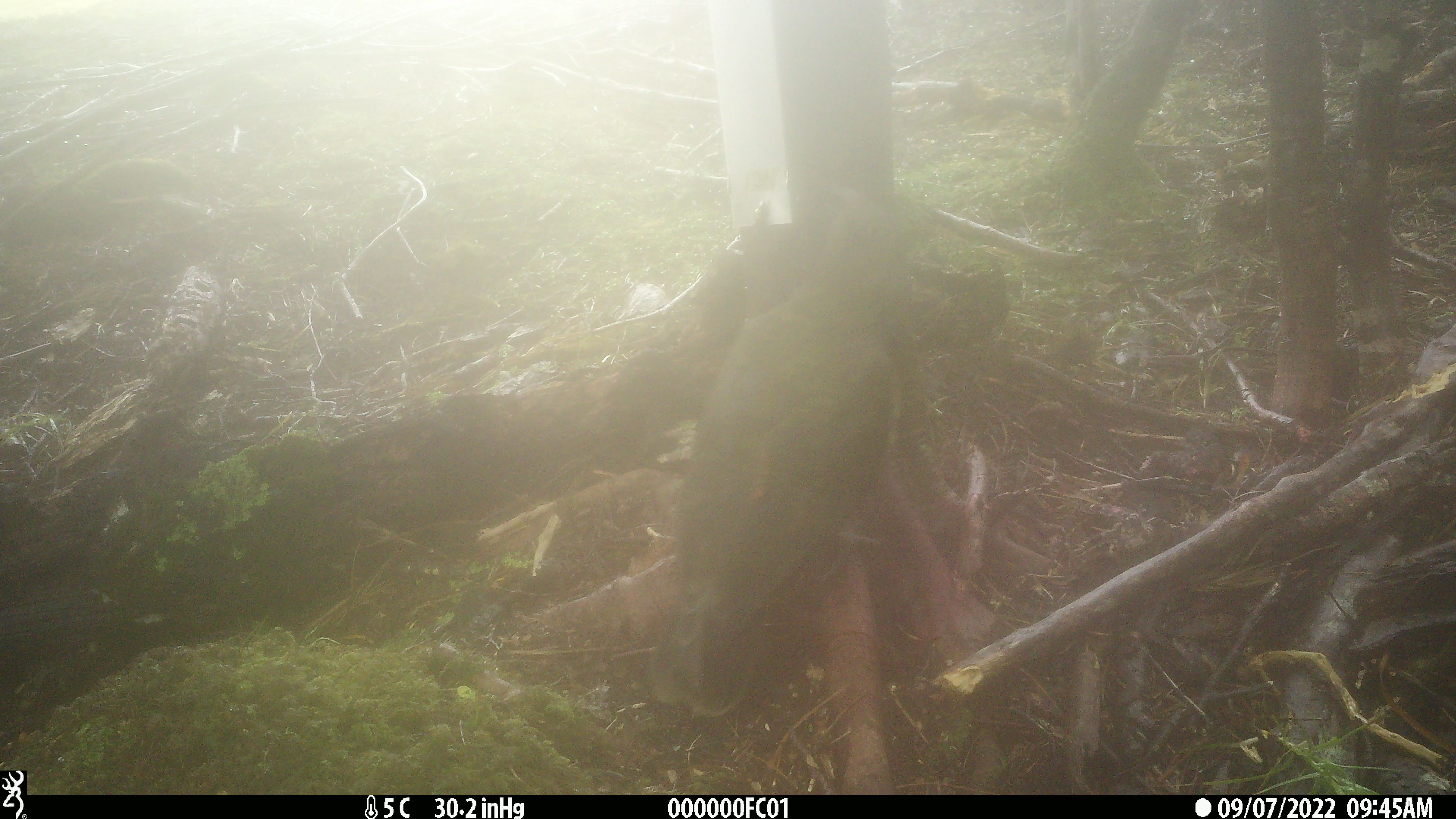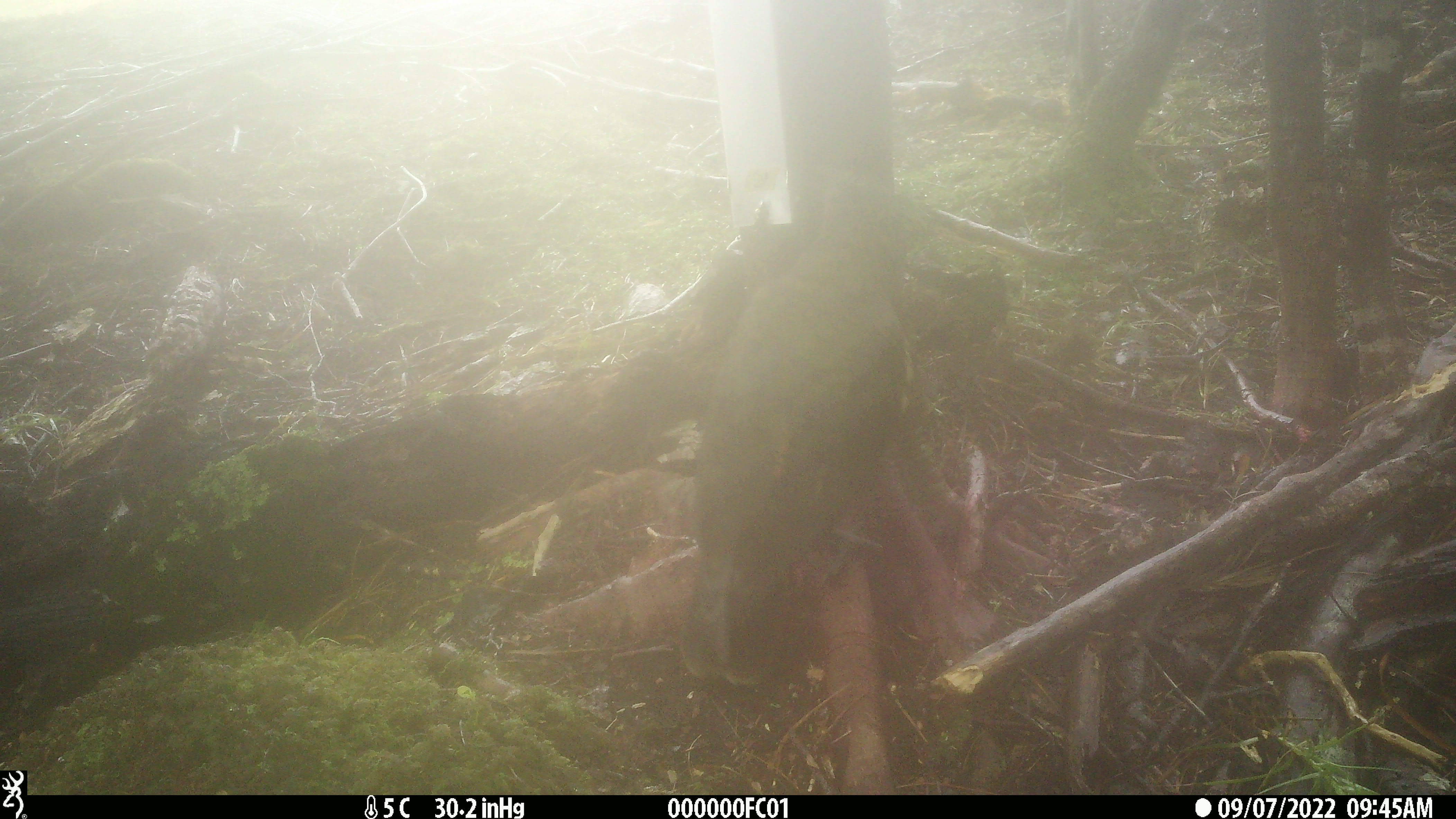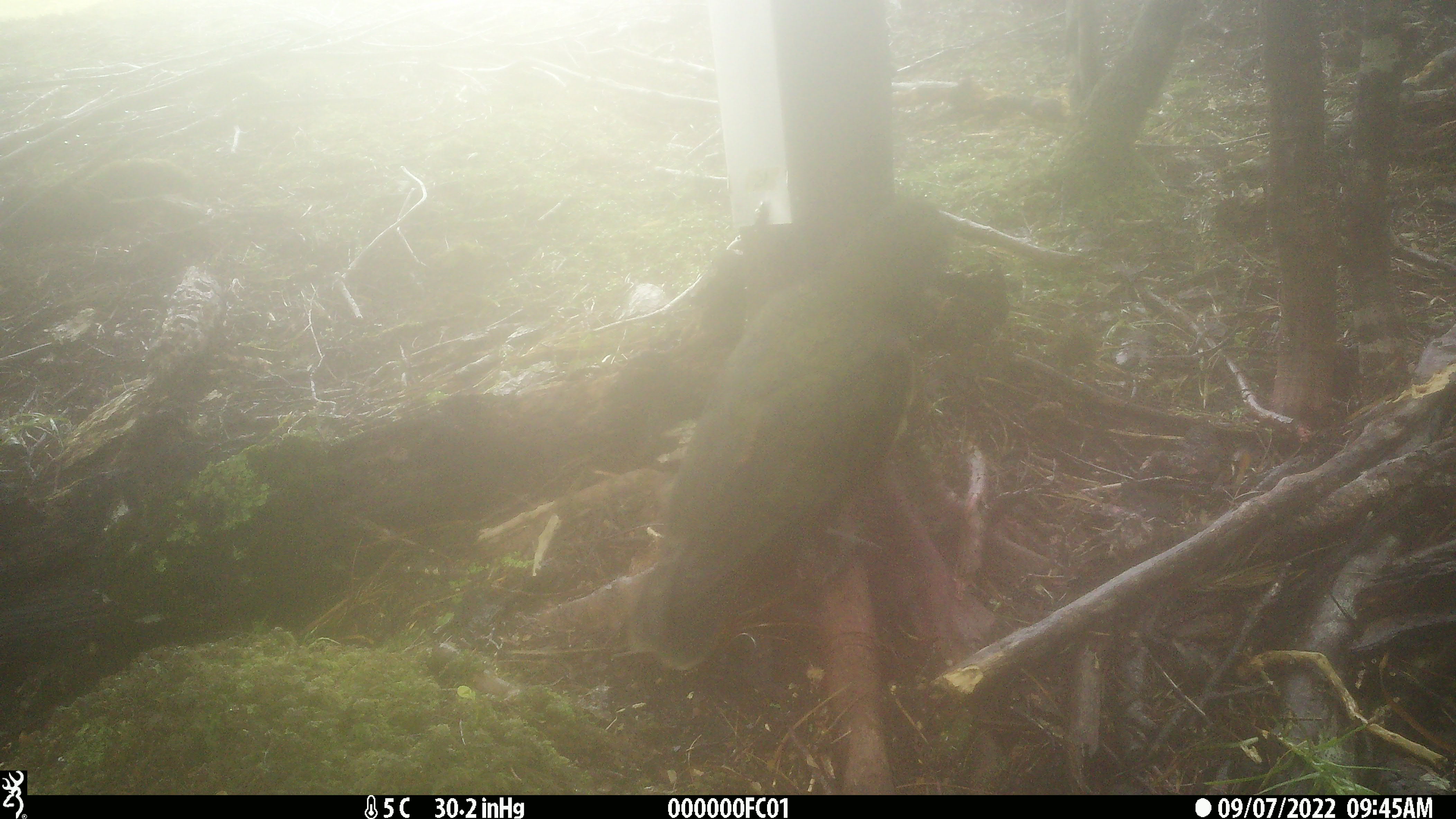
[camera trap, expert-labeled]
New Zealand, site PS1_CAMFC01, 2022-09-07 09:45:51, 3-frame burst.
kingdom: Animalia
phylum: Chordata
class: Aves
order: Psittaciformes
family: Strigopidae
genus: Nestor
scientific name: Nestor notabilis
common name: kea